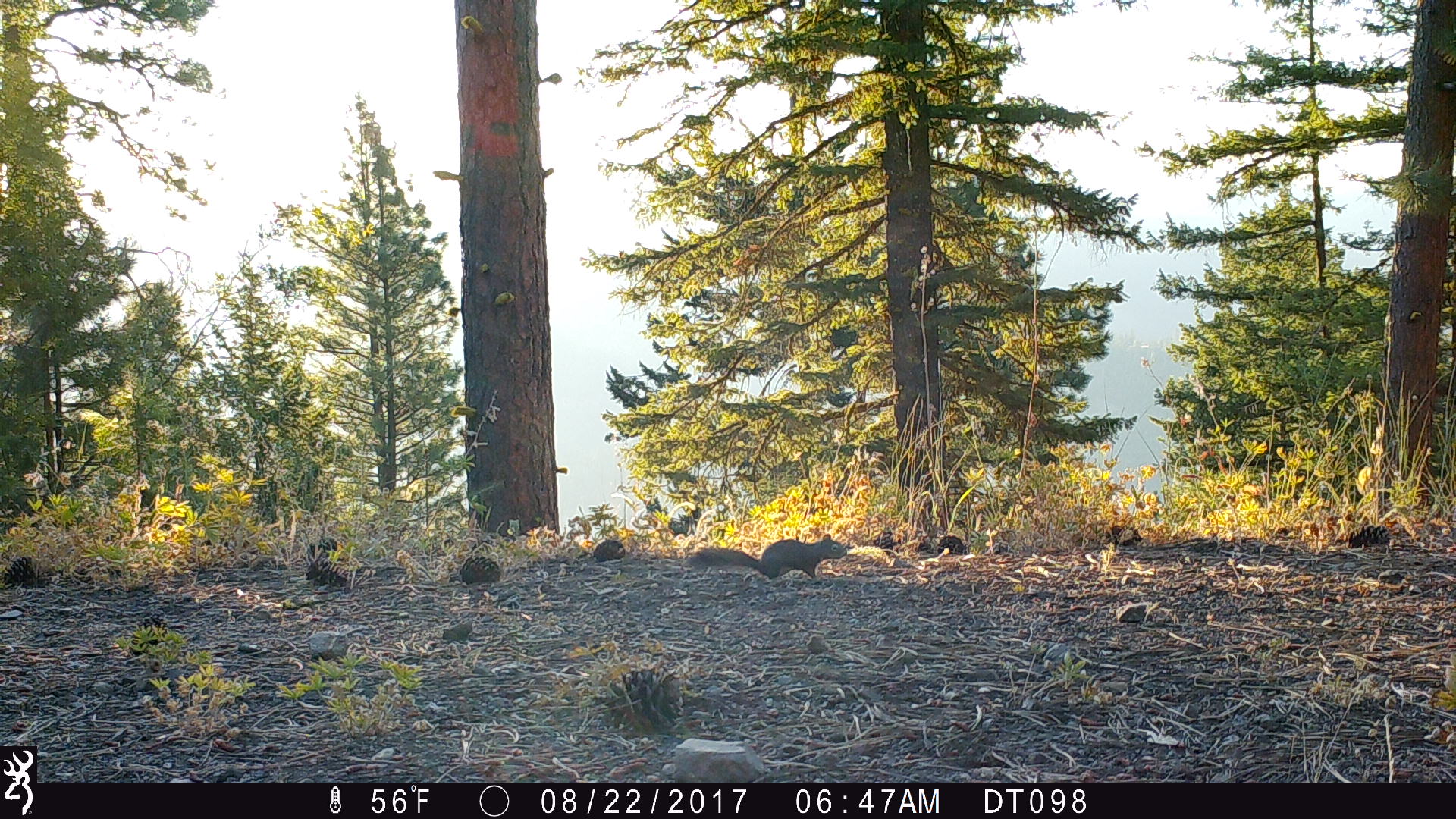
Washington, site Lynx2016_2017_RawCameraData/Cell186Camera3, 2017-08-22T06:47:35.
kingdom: Animalia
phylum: Chordata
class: Mammalia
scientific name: Mammalia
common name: small mammal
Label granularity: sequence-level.